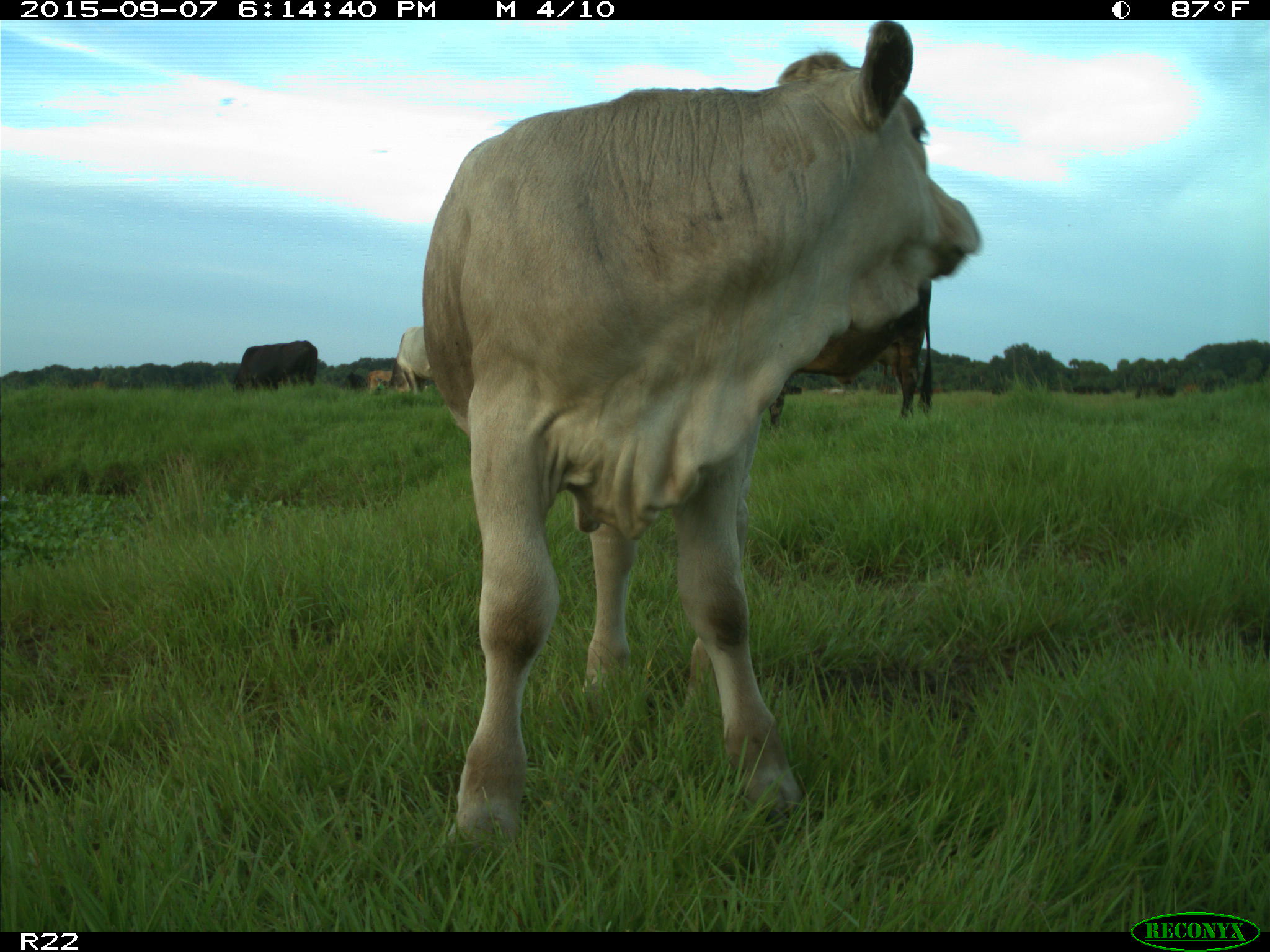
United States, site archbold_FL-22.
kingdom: Animalia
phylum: Chordata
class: Mammalia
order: Artiodactyla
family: Bovidae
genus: Bos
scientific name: Bos taurus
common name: domestic cow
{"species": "Bos taurus (domestic cow)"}